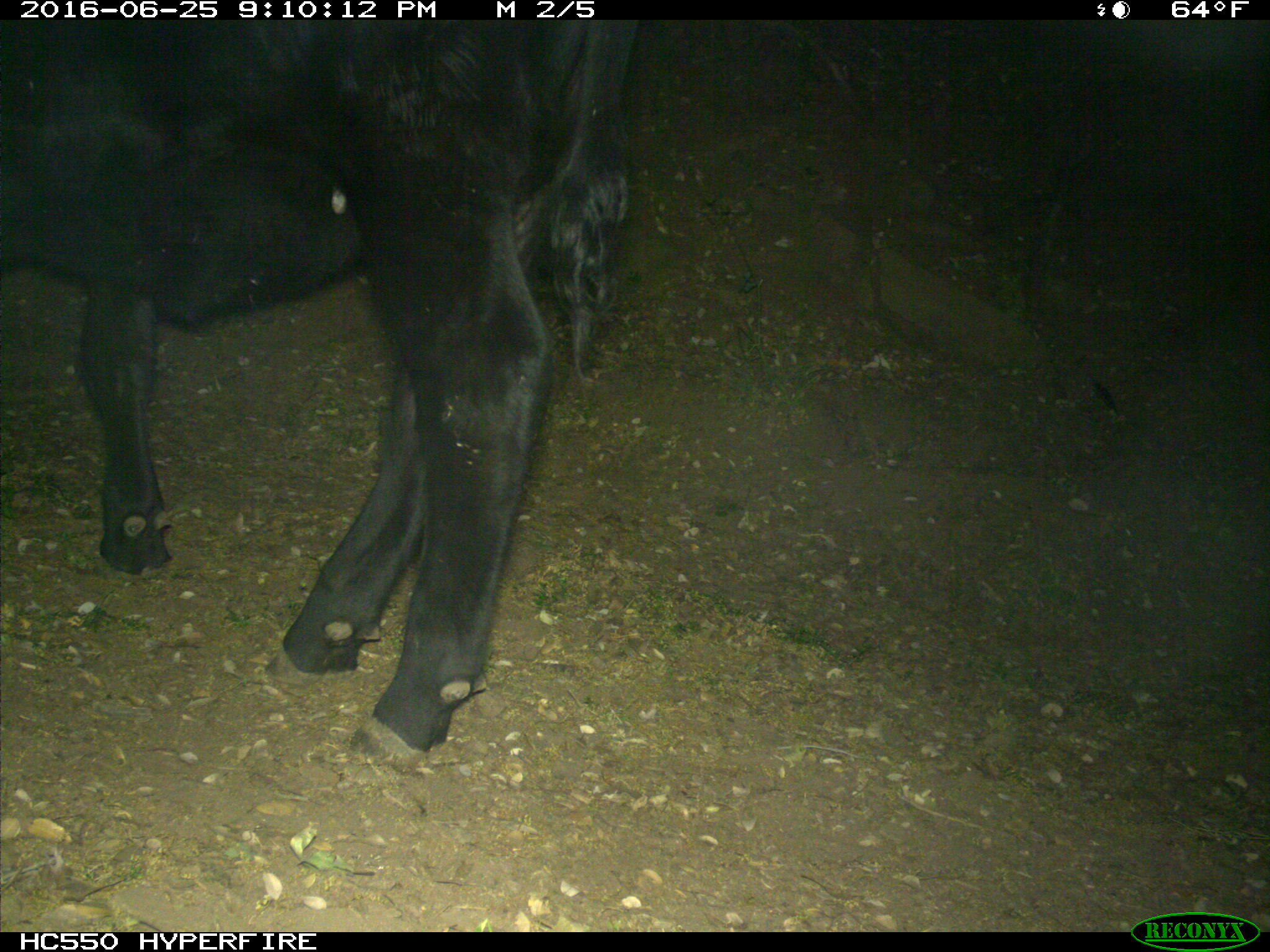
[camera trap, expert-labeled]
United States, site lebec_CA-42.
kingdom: Animalia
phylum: Chordata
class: Mammalia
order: Artiodactyla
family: Bovidae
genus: Bos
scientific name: Bos taurus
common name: domestic cow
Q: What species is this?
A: Bos taurus (domestic cow).